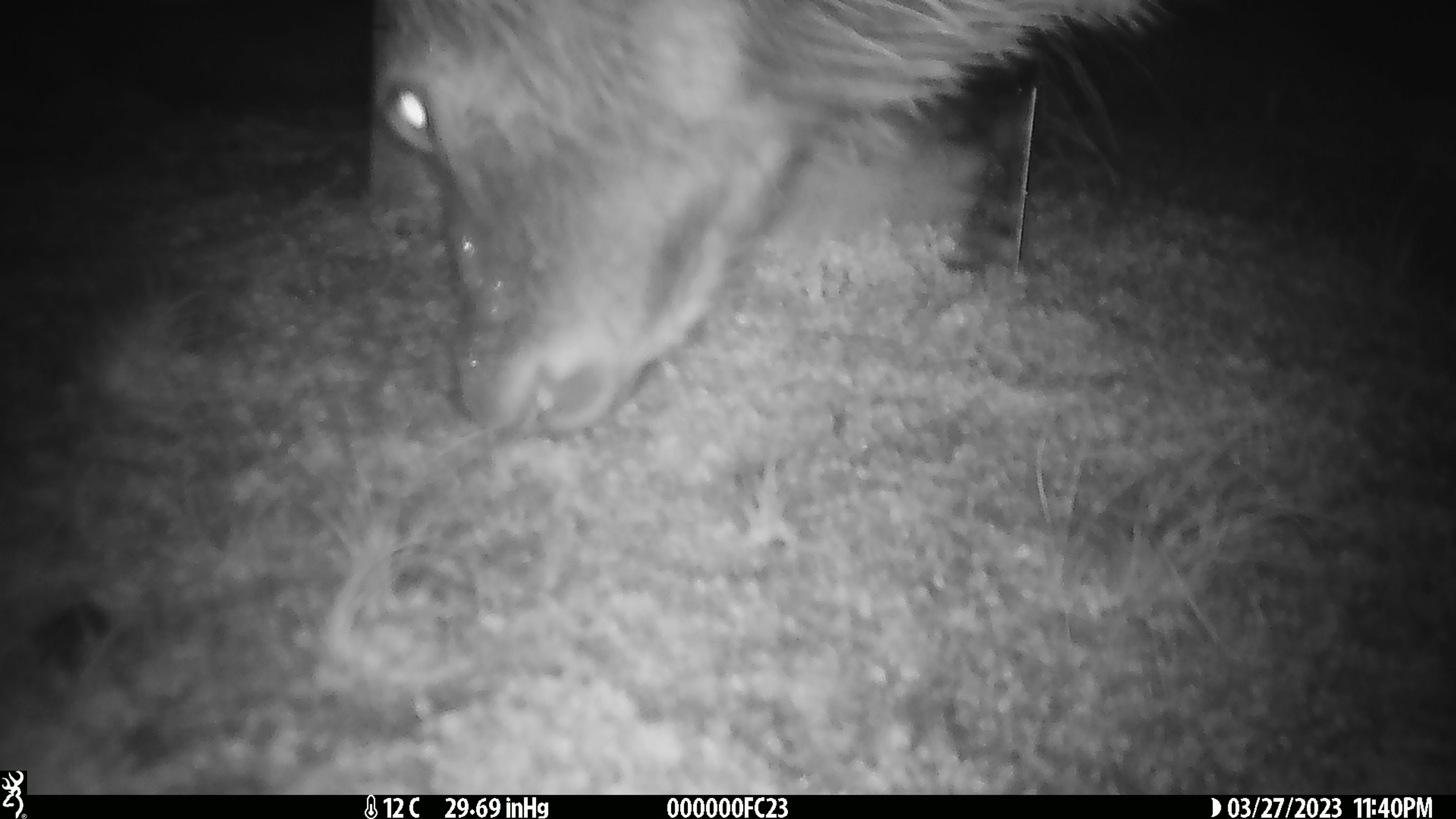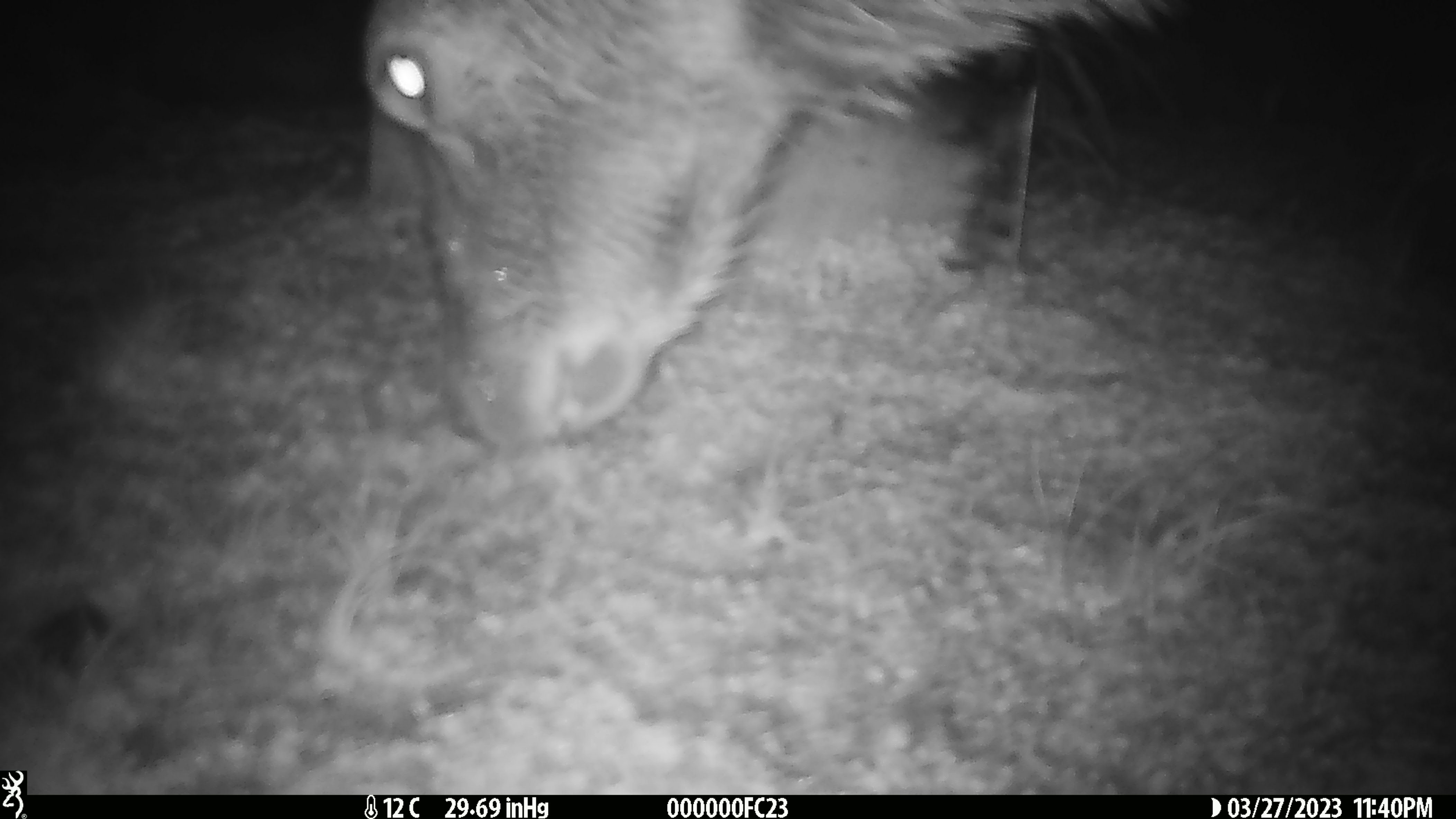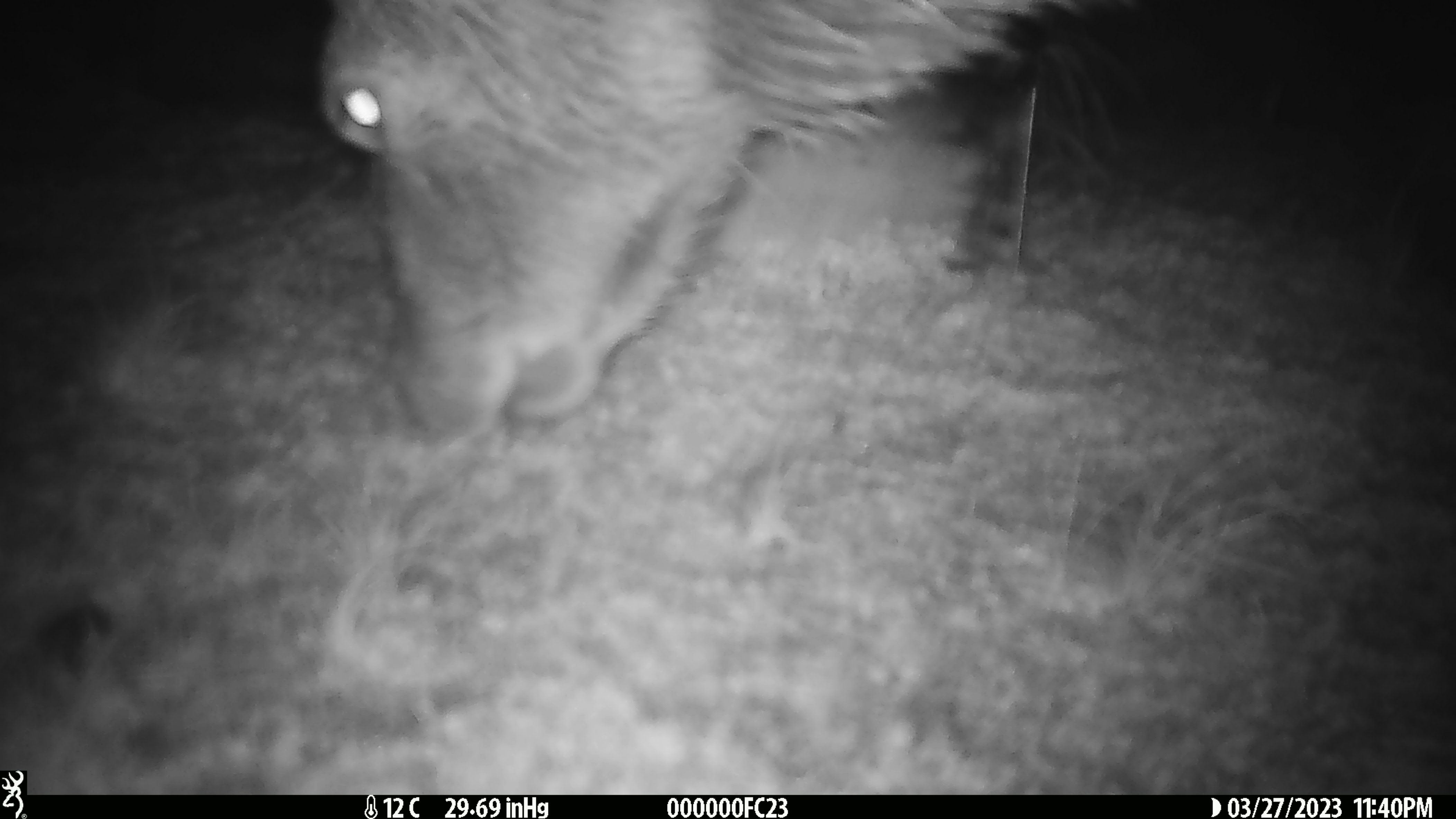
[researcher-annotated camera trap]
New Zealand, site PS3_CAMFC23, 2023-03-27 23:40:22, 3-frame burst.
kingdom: Animalia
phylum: Chordata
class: Mammalia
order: Artiodactyla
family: Cervidae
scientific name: Cervidae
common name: deer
Deer (Cervidae).